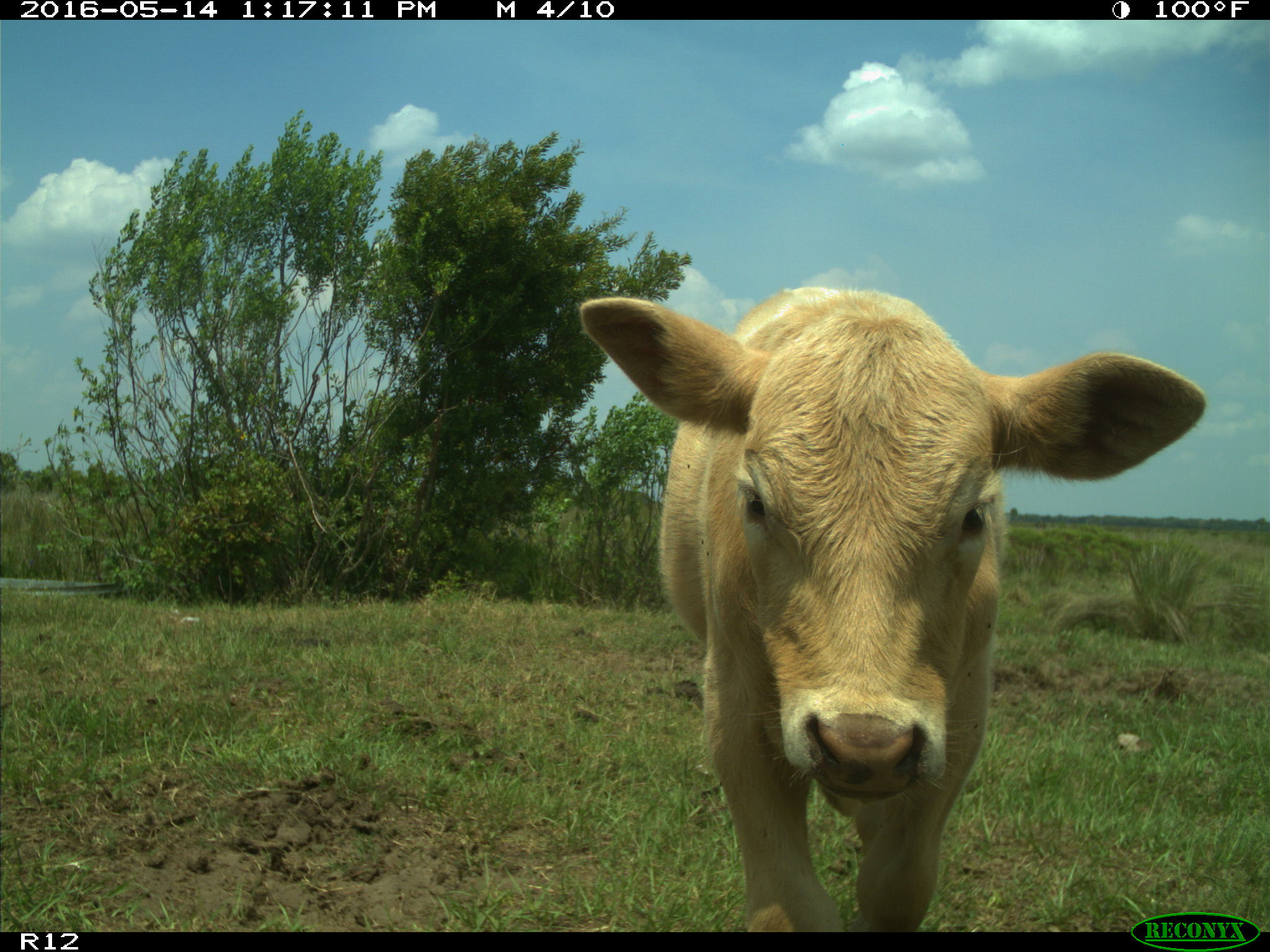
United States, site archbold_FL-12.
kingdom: Animalia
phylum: Chordata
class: Mammalia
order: Artiodactyla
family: Bovidae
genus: Bos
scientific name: Bos taurus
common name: domestic cow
Bos taurus (domestic cow).